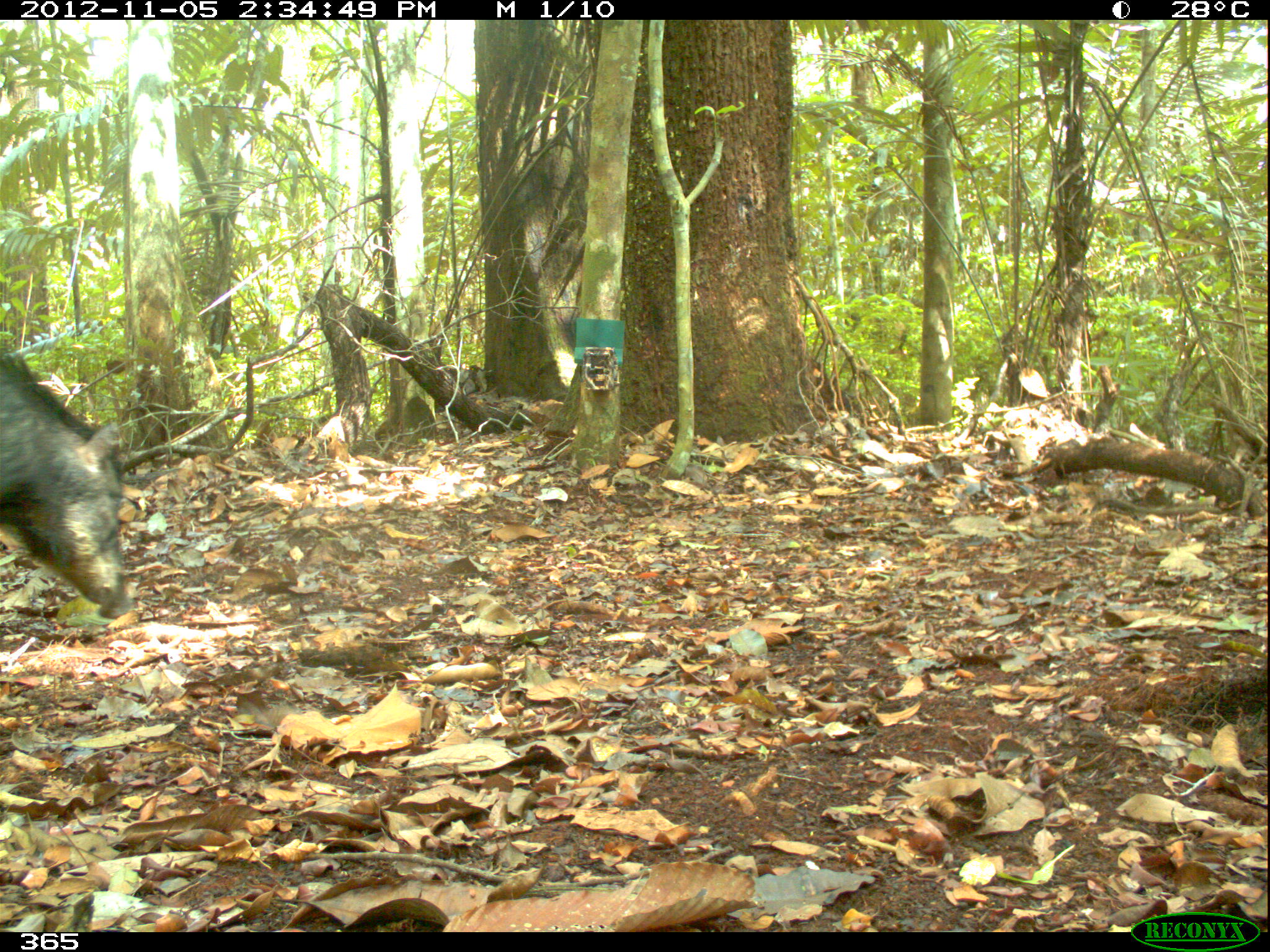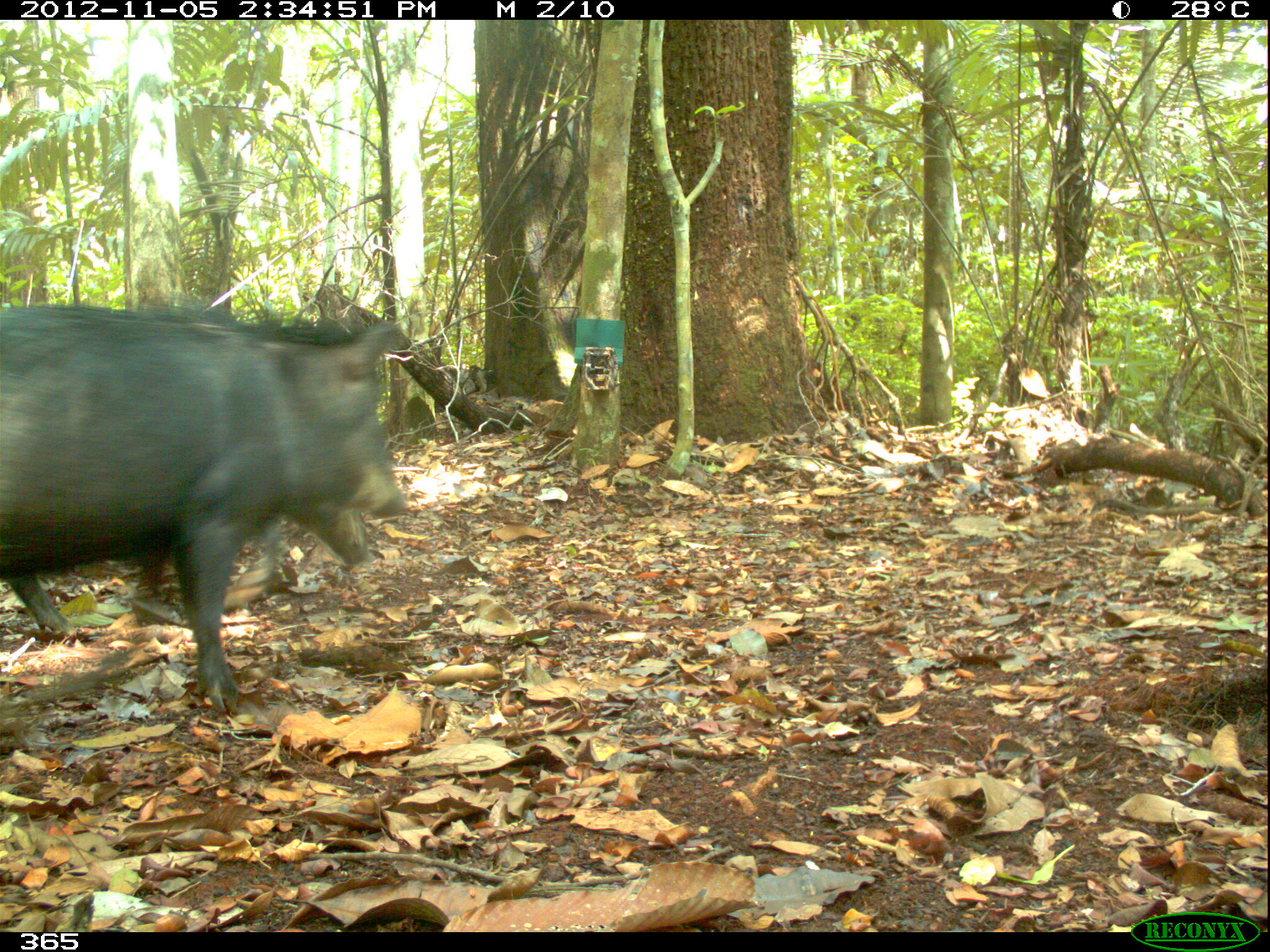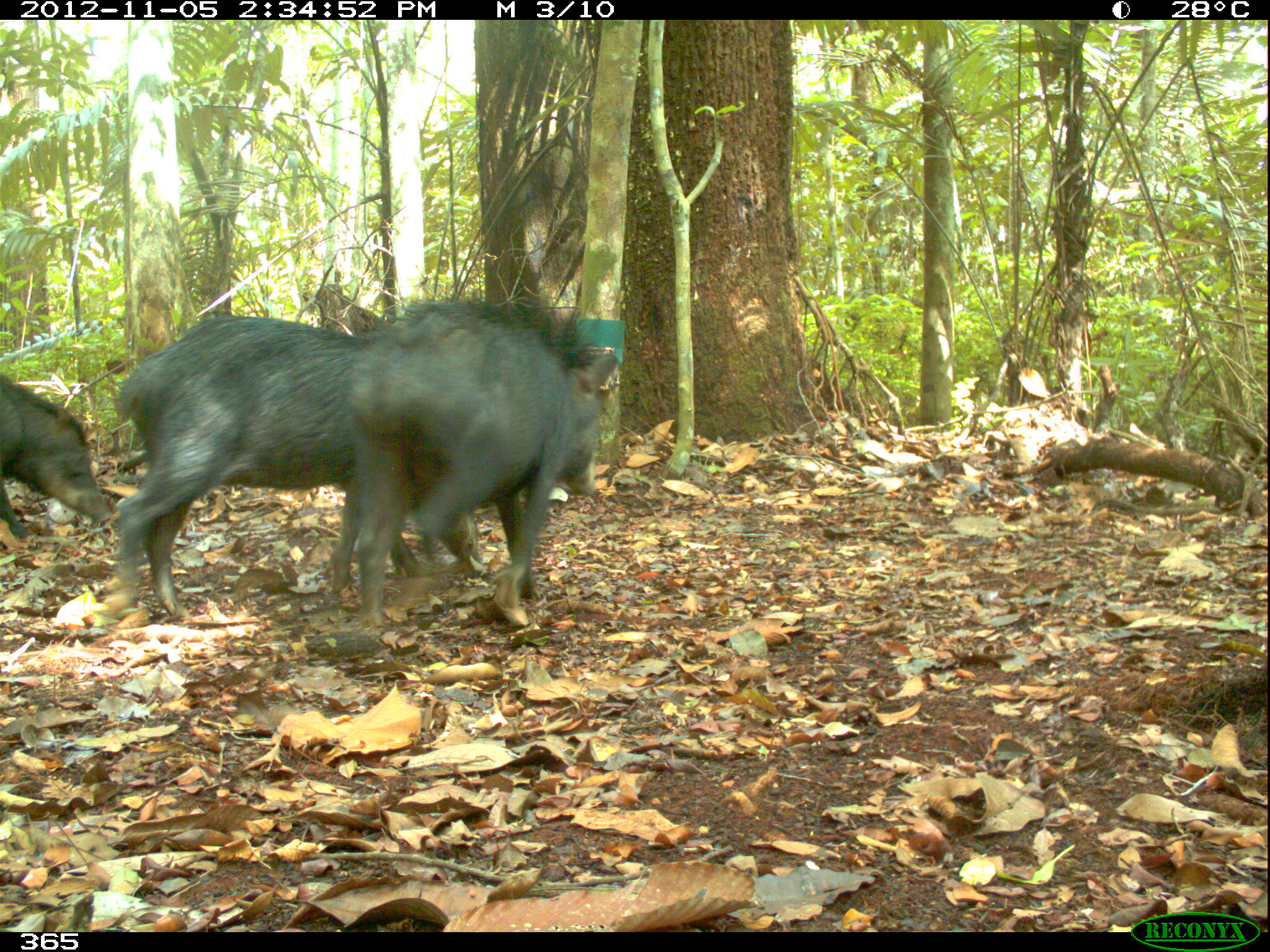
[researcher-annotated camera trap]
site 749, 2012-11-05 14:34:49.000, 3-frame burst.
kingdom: Animalia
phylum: Chordata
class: Mammalia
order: Artiodactyla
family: Tayassuidae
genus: Tayassu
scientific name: Tayassu pecari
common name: white-lipped peccary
Tayassu pecari (white-lipped peccary).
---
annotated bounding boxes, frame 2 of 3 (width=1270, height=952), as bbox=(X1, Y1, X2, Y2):
tayassu pecari: bbox=(0, 300, 408, 713); bbox=(2, 298, 371, 634)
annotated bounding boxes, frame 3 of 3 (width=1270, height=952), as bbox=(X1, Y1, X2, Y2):
tayassu pecari: bbox=(113, 316, 481, 608); bbox=(350, 300, 618, 626); bbox=(0, 372, 111, 538)